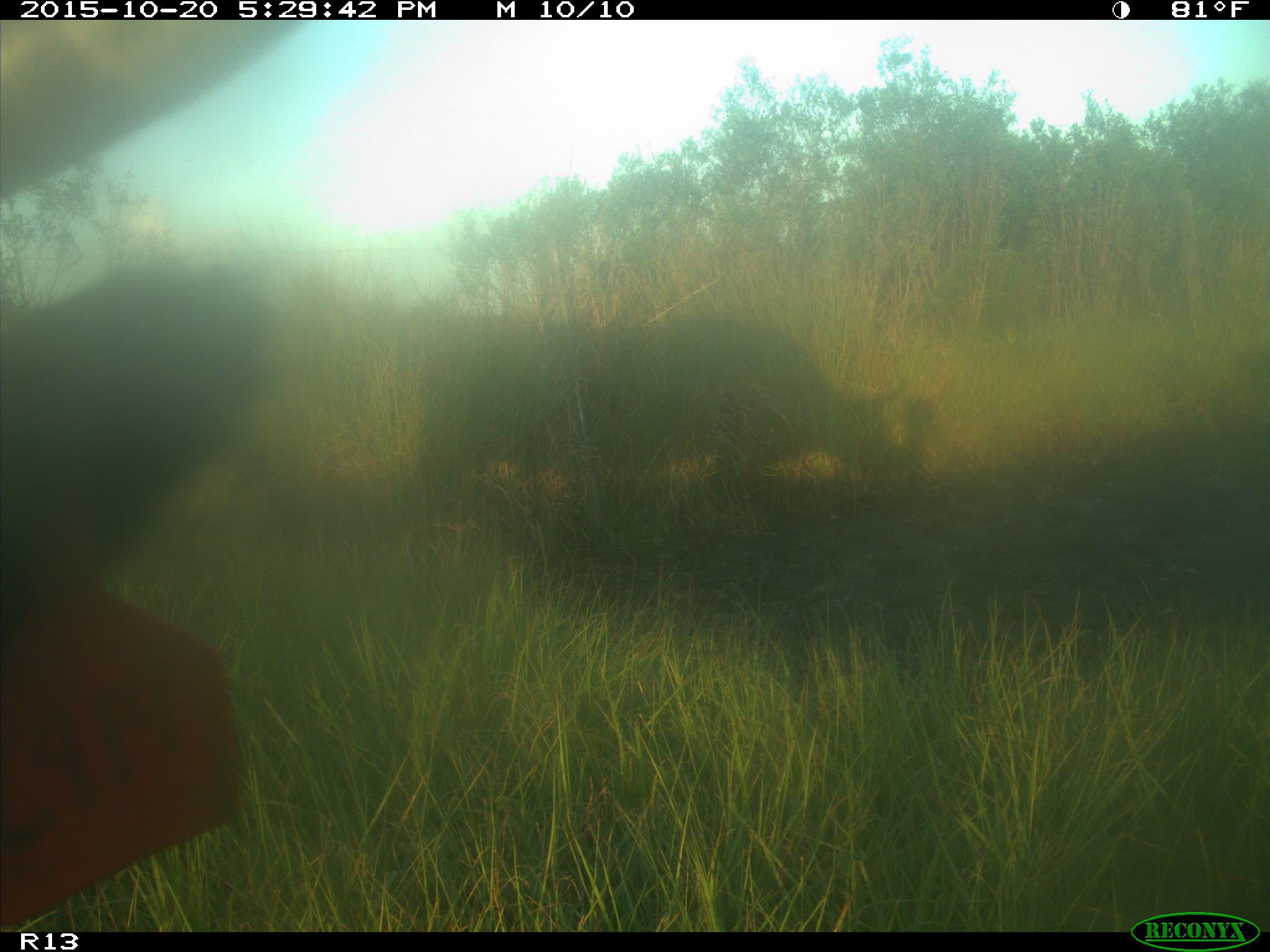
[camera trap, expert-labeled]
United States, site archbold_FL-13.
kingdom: Animalia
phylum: Chordata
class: Mammalia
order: Artiodactyla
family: Bovidae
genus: Bos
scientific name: Bos taurus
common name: domestic cow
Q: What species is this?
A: Bos taurus (domestic cow).